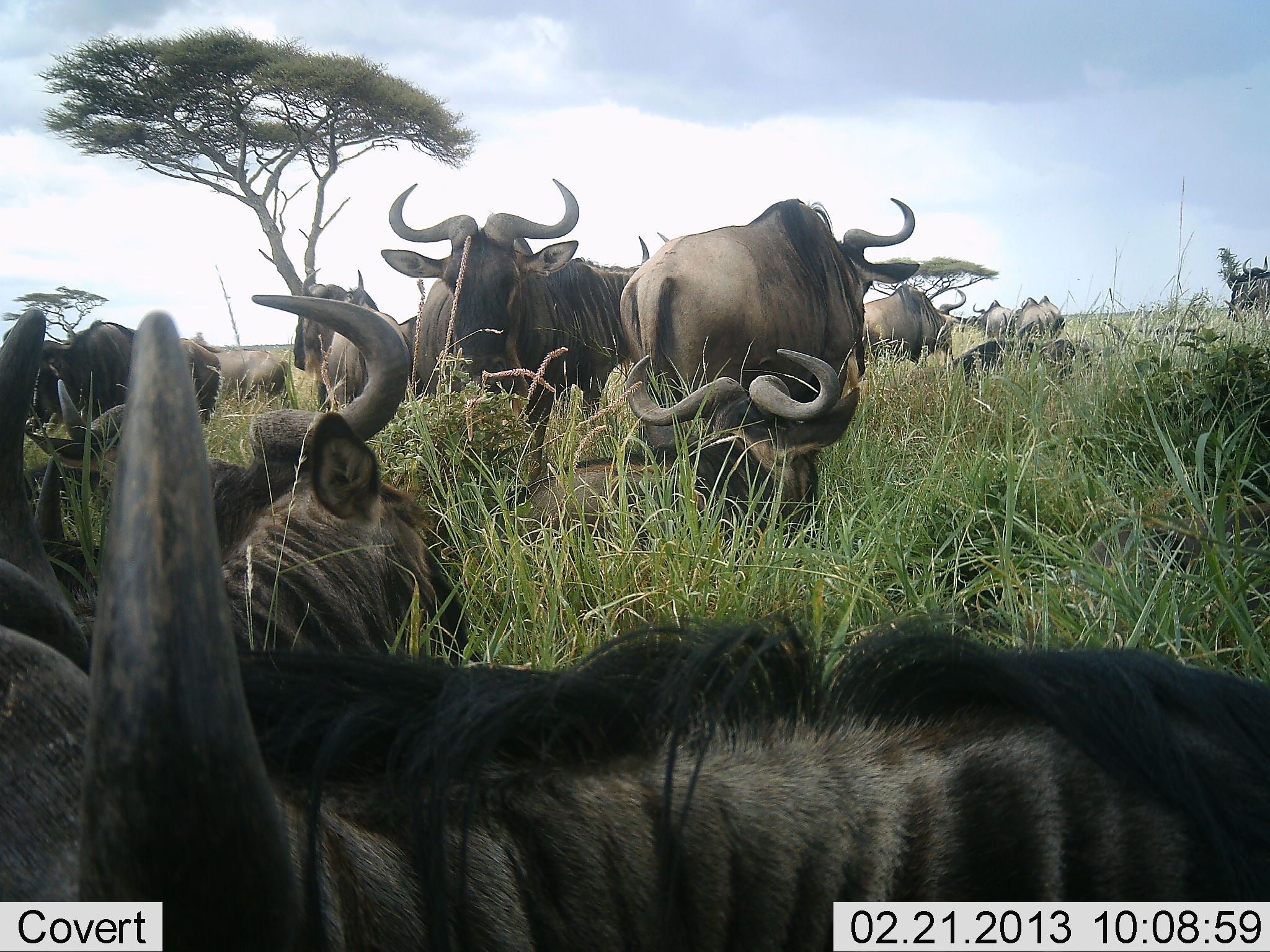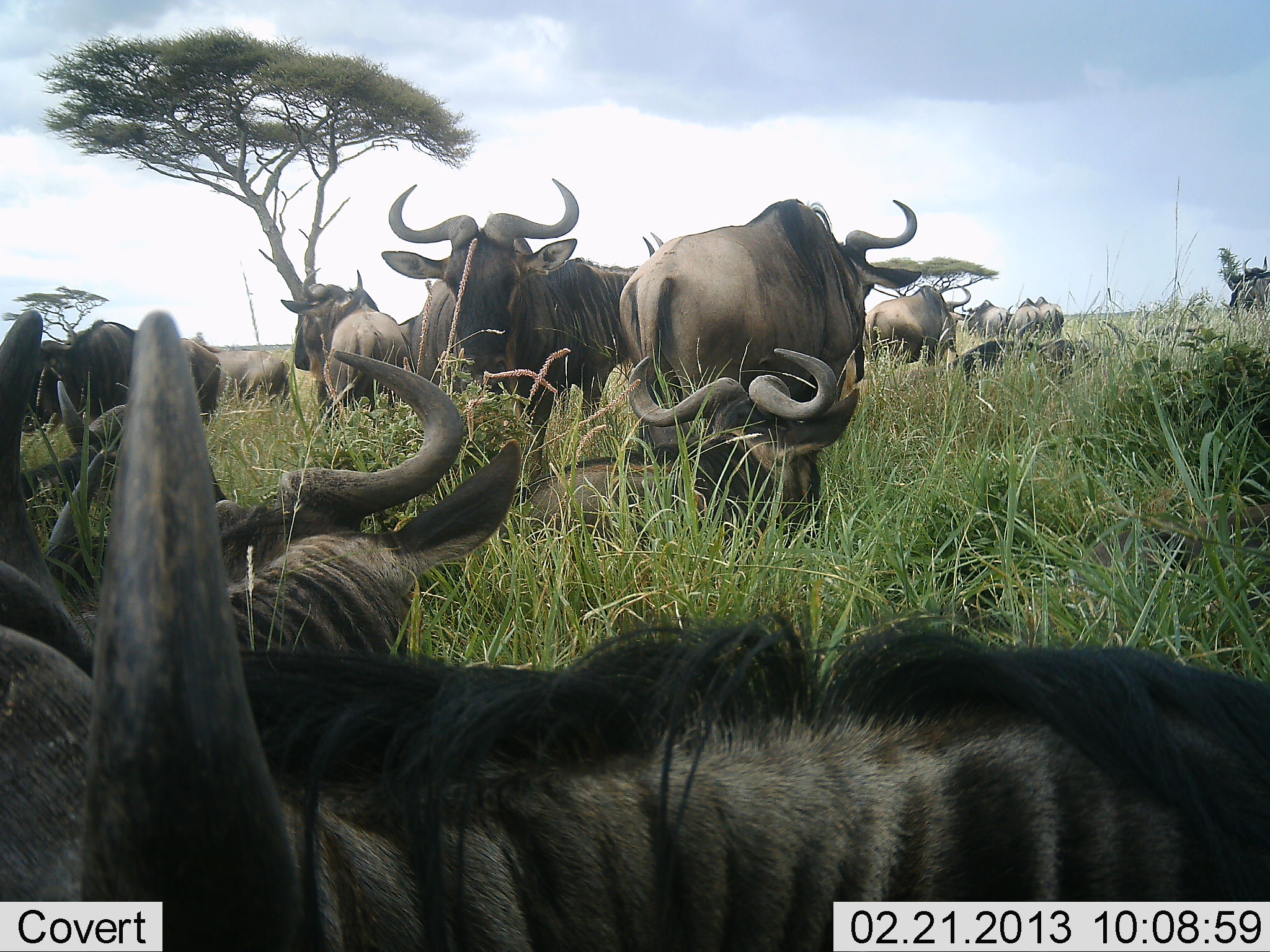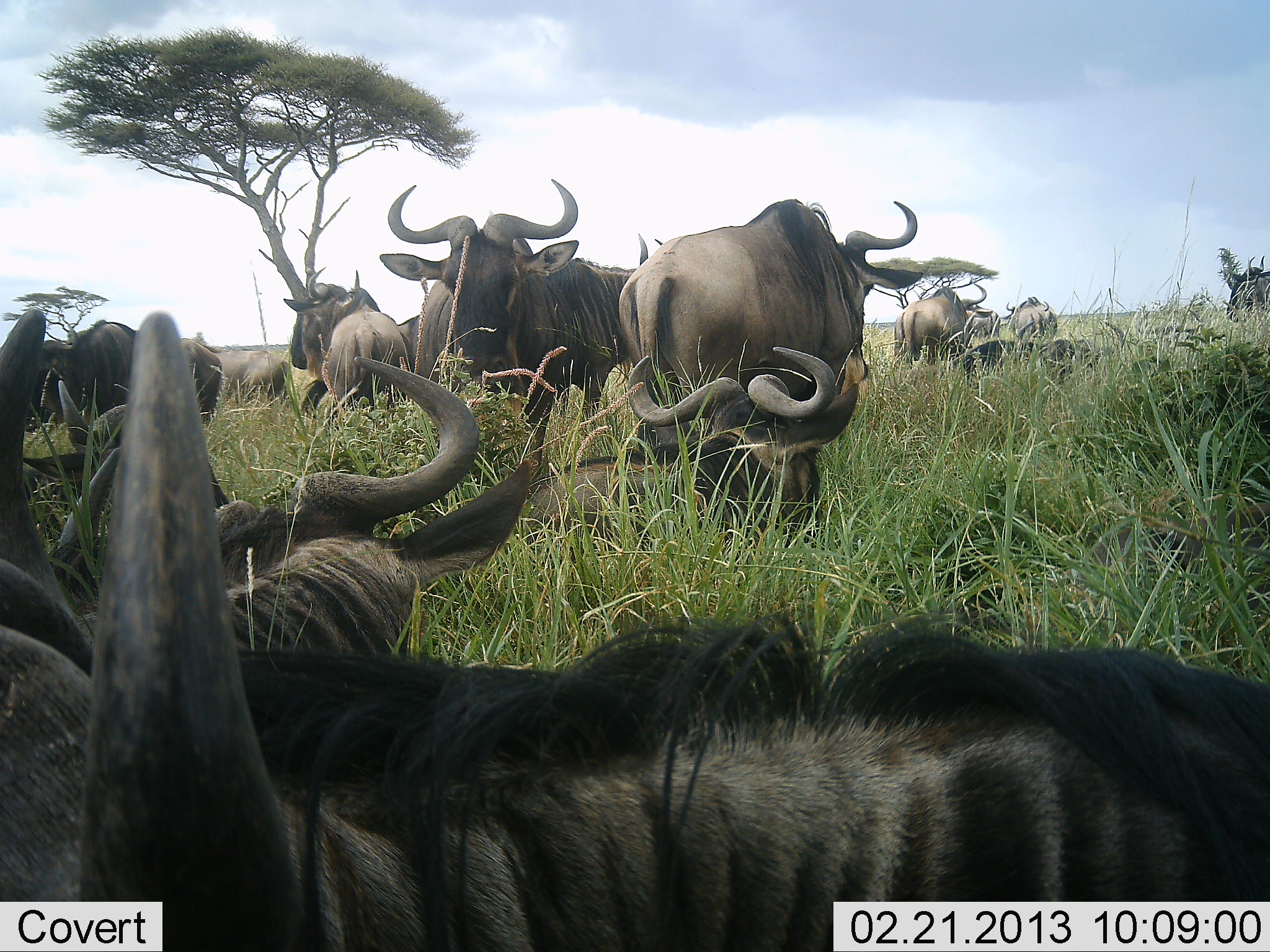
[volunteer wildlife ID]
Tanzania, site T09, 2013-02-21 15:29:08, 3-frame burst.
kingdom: Animalia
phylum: Chordata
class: Mammalia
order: Artiodactyla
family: Bovidae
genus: Connochaetes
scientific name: Connochaetes taurinus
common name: blue wildebeest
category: wildebeest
Wildebeest (blue wildebeest) (Connochaetes taurinus), count 11-50. Behavior (volunteer vote fractions): standing 88%, resting 96%, moving 24%, interacting 0%. Young present (vote fraction): 0%. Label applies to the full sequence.